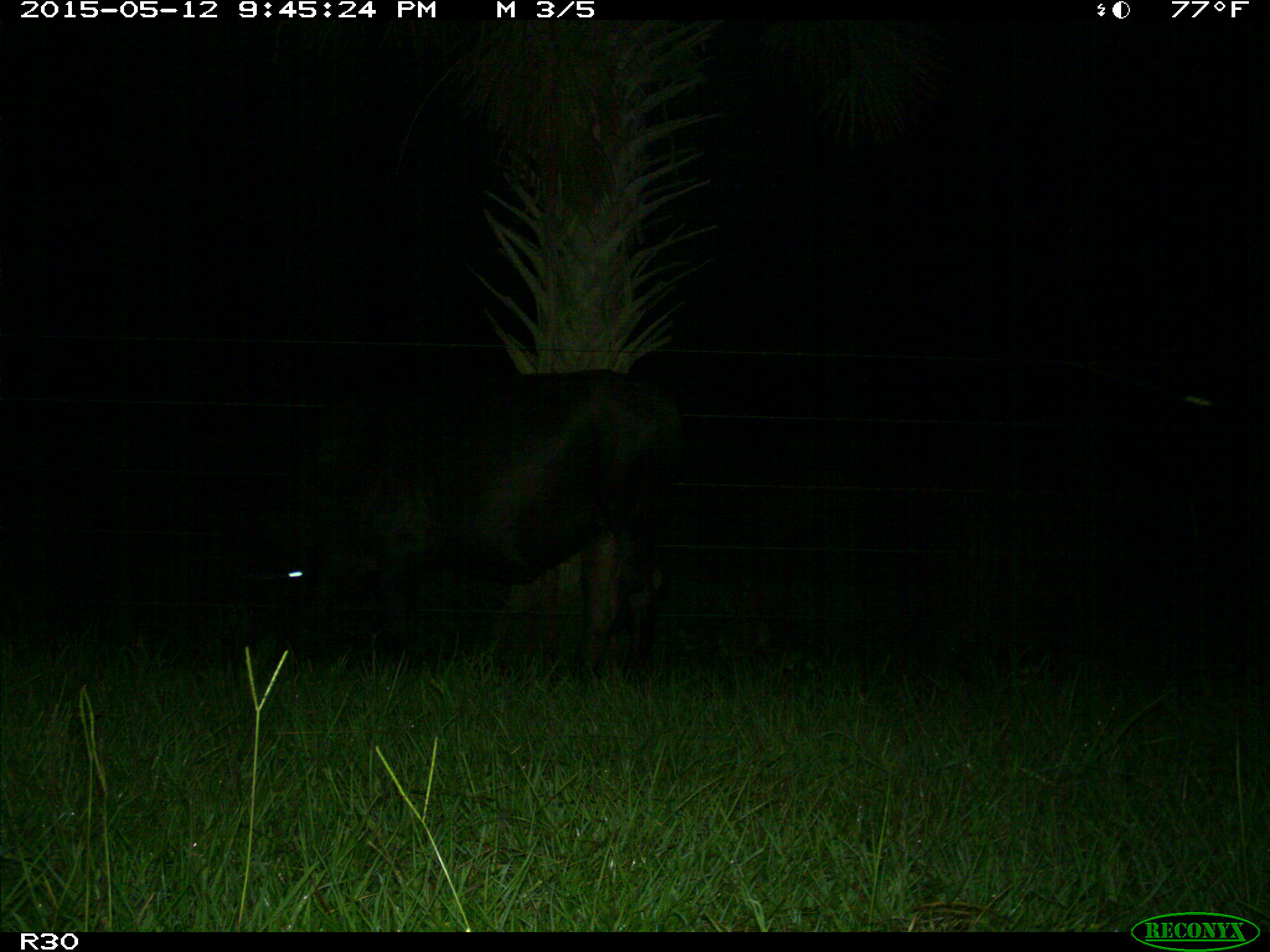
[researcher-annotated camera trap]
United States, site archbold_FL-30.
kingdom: Animalia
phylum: Chordata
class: Mammalia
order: Artiodactyla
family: Bovidae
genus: Bos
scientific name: Bos taurus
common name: domestic cow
Bos taurus (domestic cow).